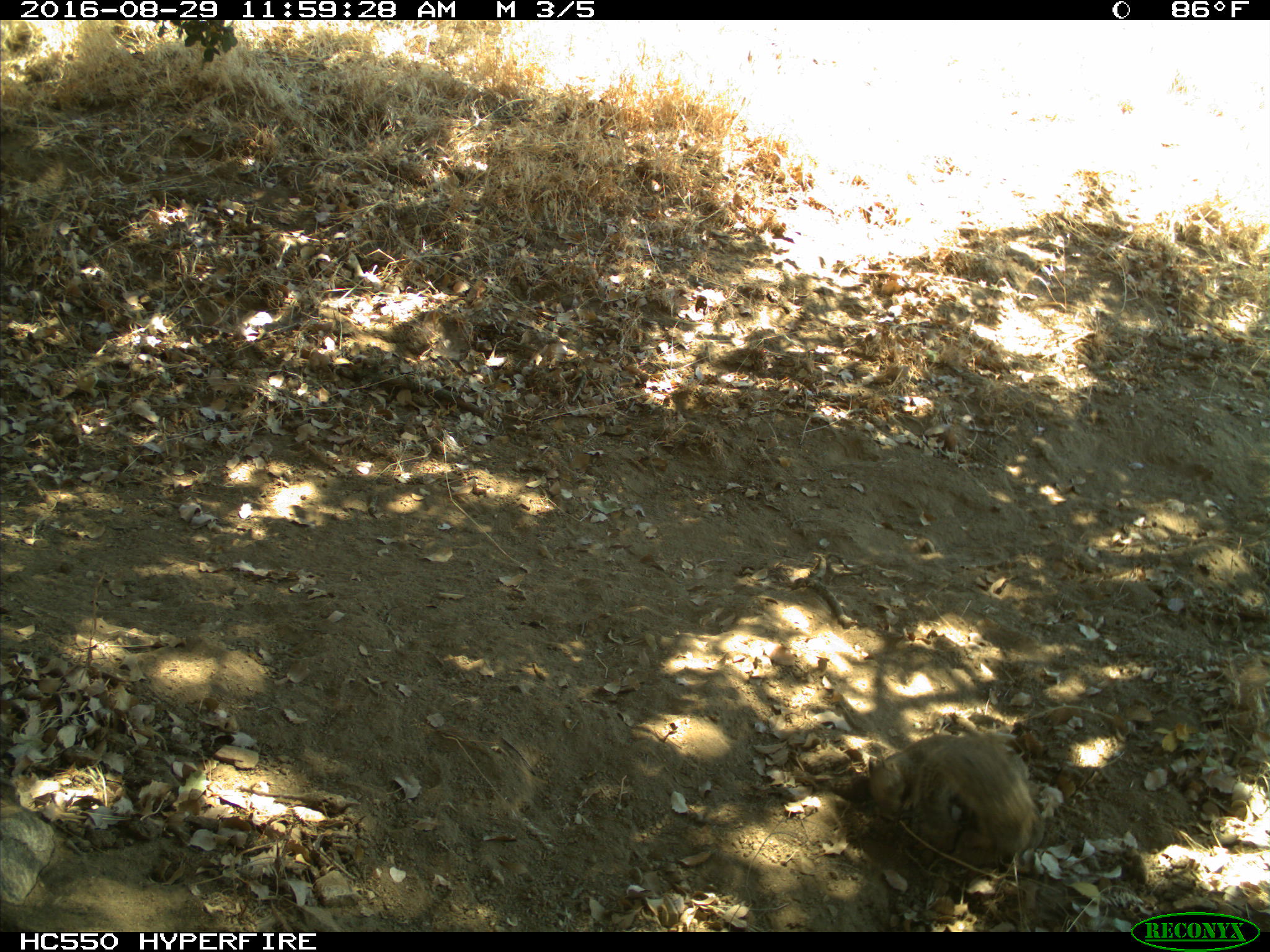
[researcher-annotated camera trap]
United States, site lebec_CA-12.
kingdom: Animalia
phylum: Chordata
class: Mammalia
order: Rodentia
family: Sciuridae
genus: Otospermophilus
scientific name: Otospermophilus beecheyi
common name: california ground squirrel